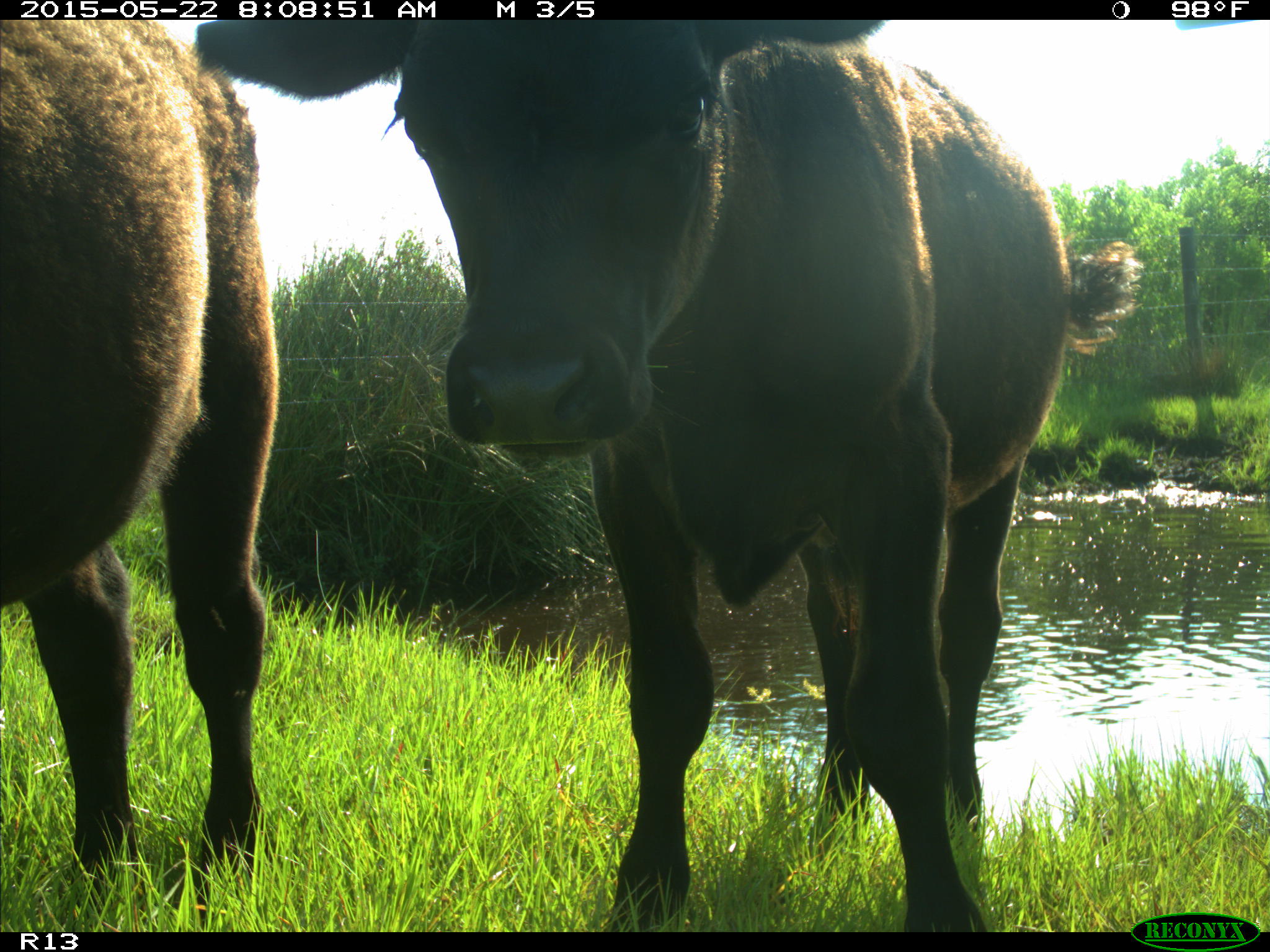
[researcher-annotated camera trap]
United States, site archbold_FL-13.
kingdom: Animalia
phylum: Chordata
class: Mammalia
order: Artiodactyla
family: Bovidae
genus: Bos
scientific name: Bos taurus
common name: domestic cow